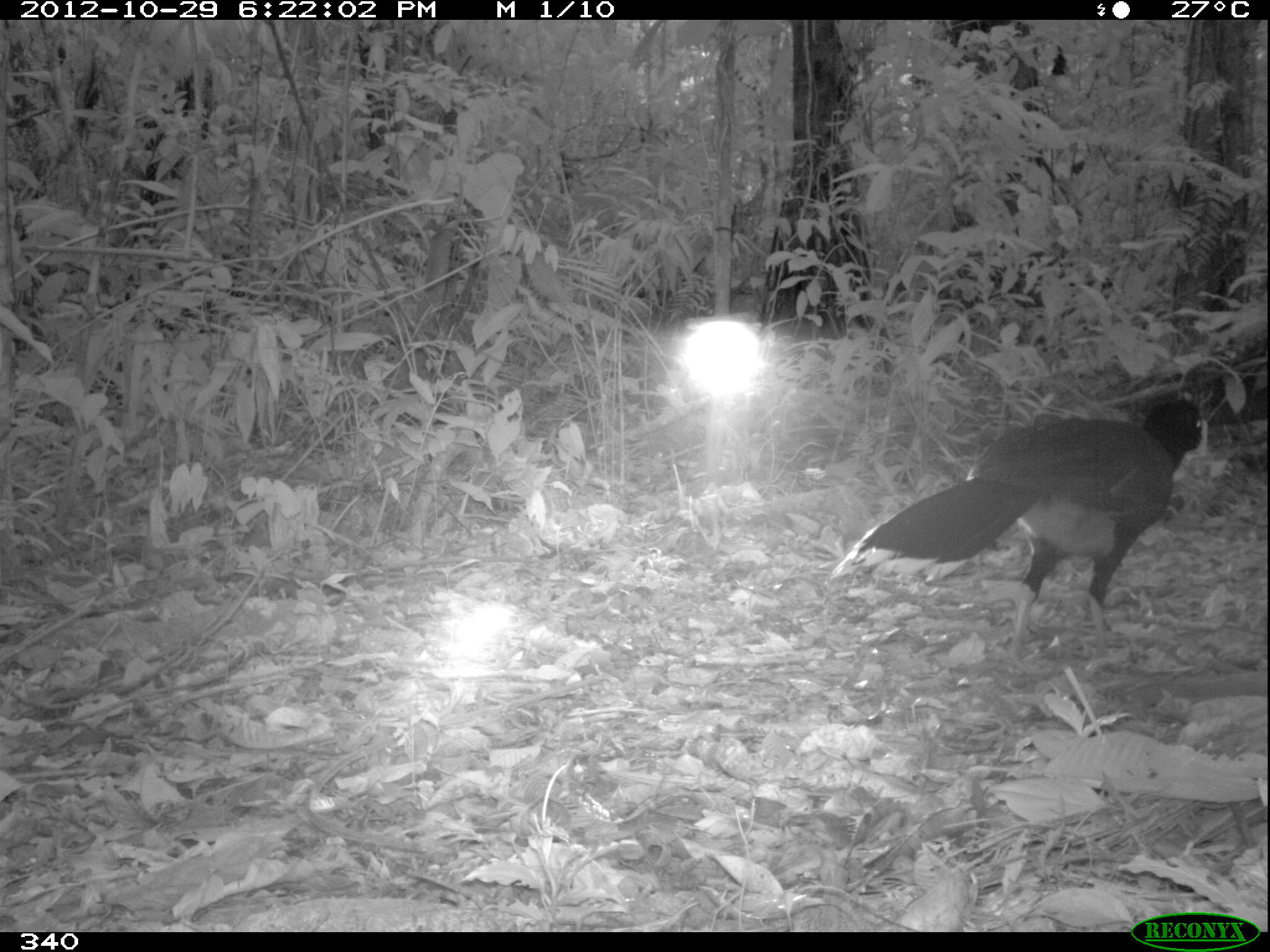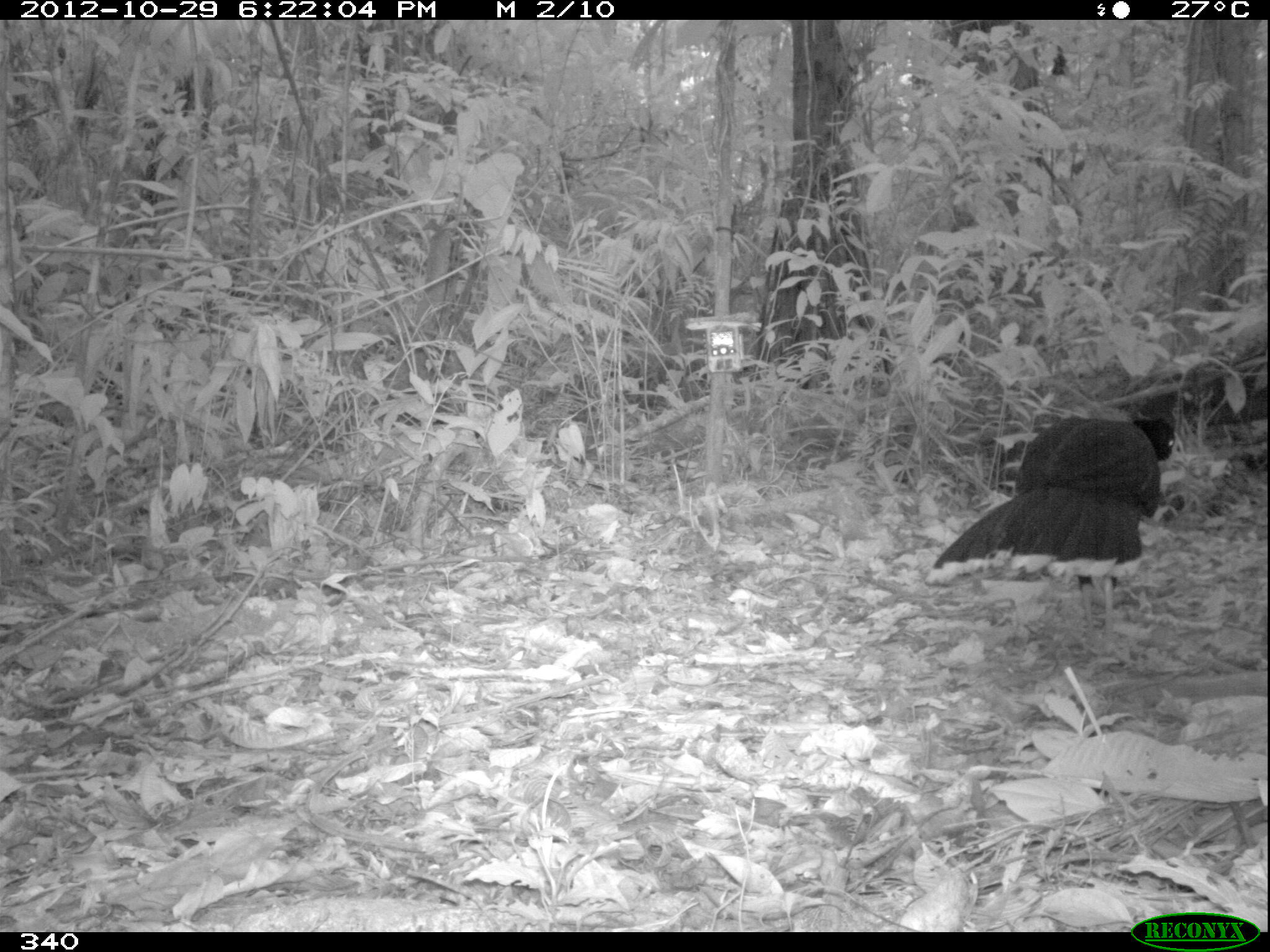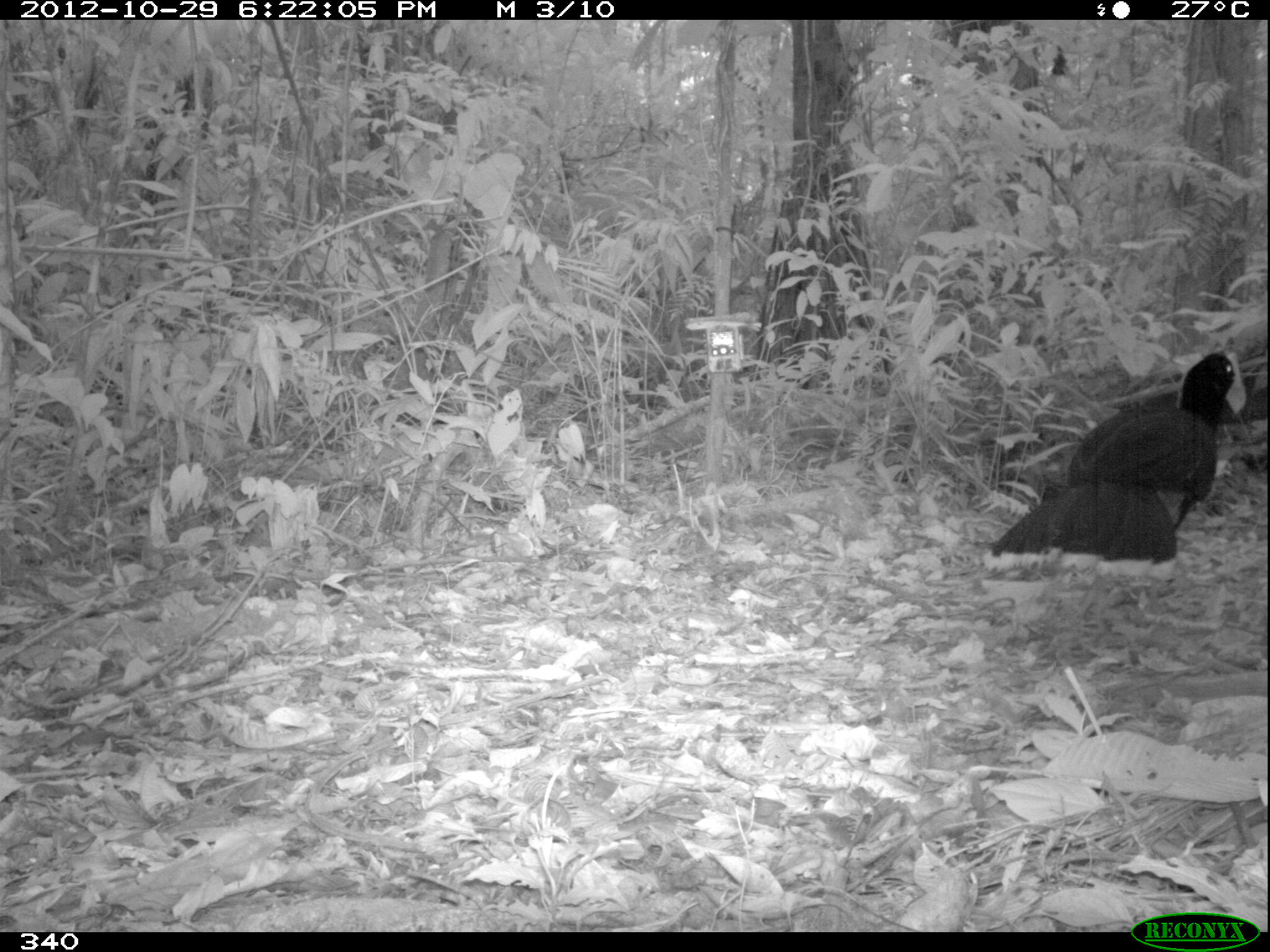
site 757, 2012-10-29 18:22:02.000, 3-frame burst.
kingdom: Animalia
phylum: Chordata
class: Aves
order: Galliformes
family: Cracidae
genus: Mitu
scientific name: Mitu tuberosum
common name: razor-billed curassow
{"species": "Mitu tuberosum (razor-billed curassow)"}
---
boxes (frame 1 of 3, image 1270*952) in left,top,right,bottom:
mitu tuberosum: 827,397,1209,661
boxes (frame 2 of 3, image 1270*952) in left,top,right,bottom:
mitu tuberosum: 926,414,1177,665